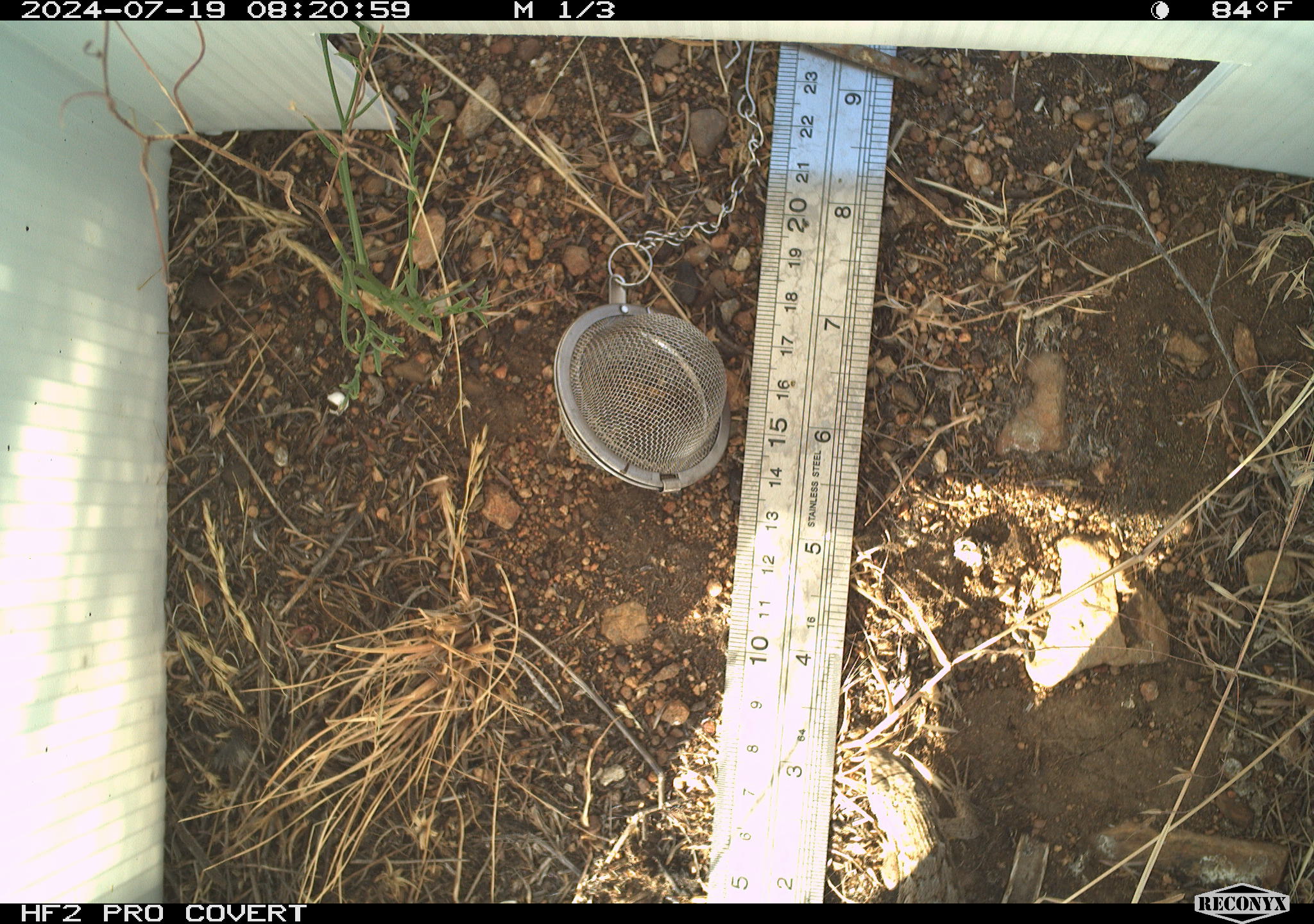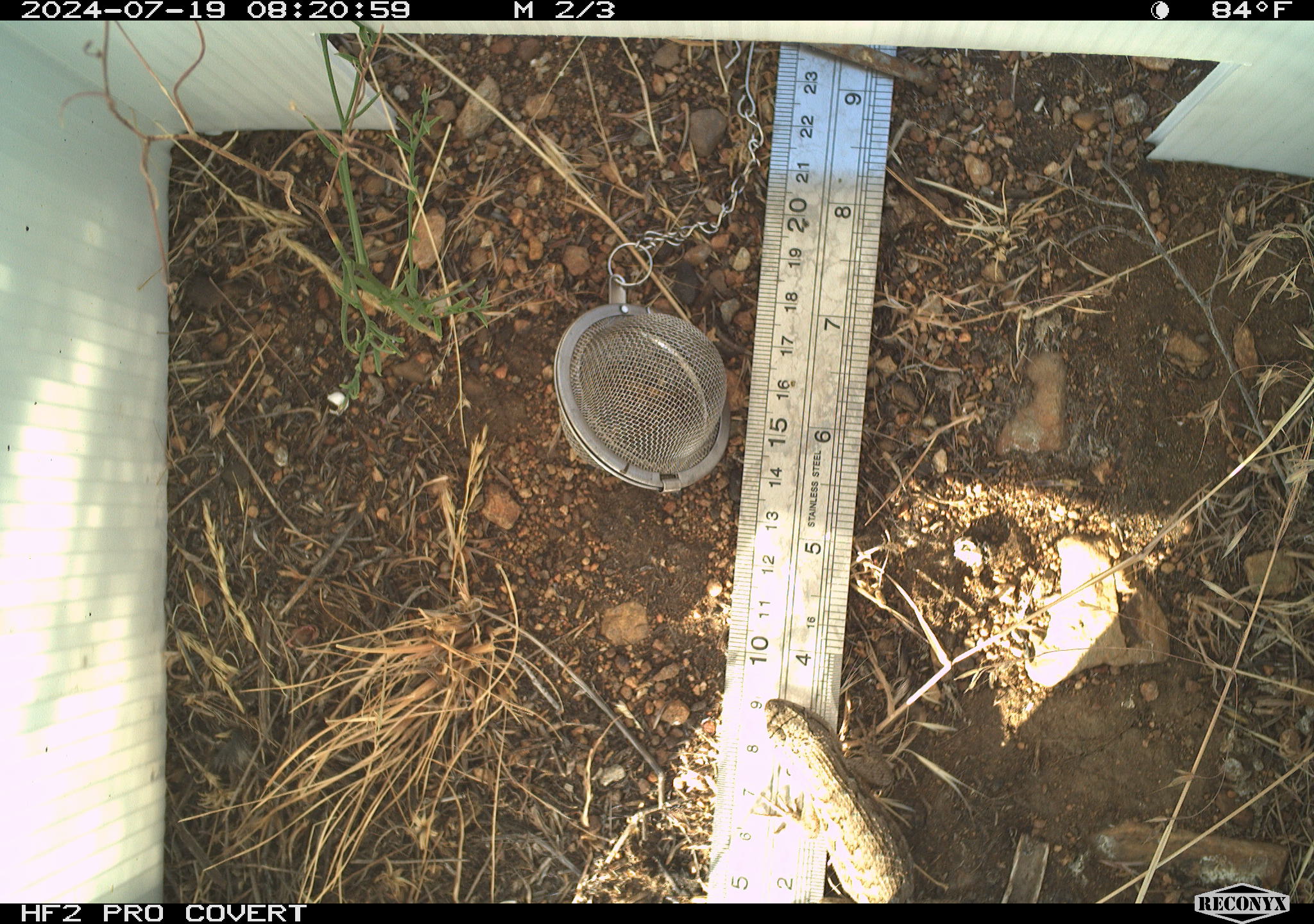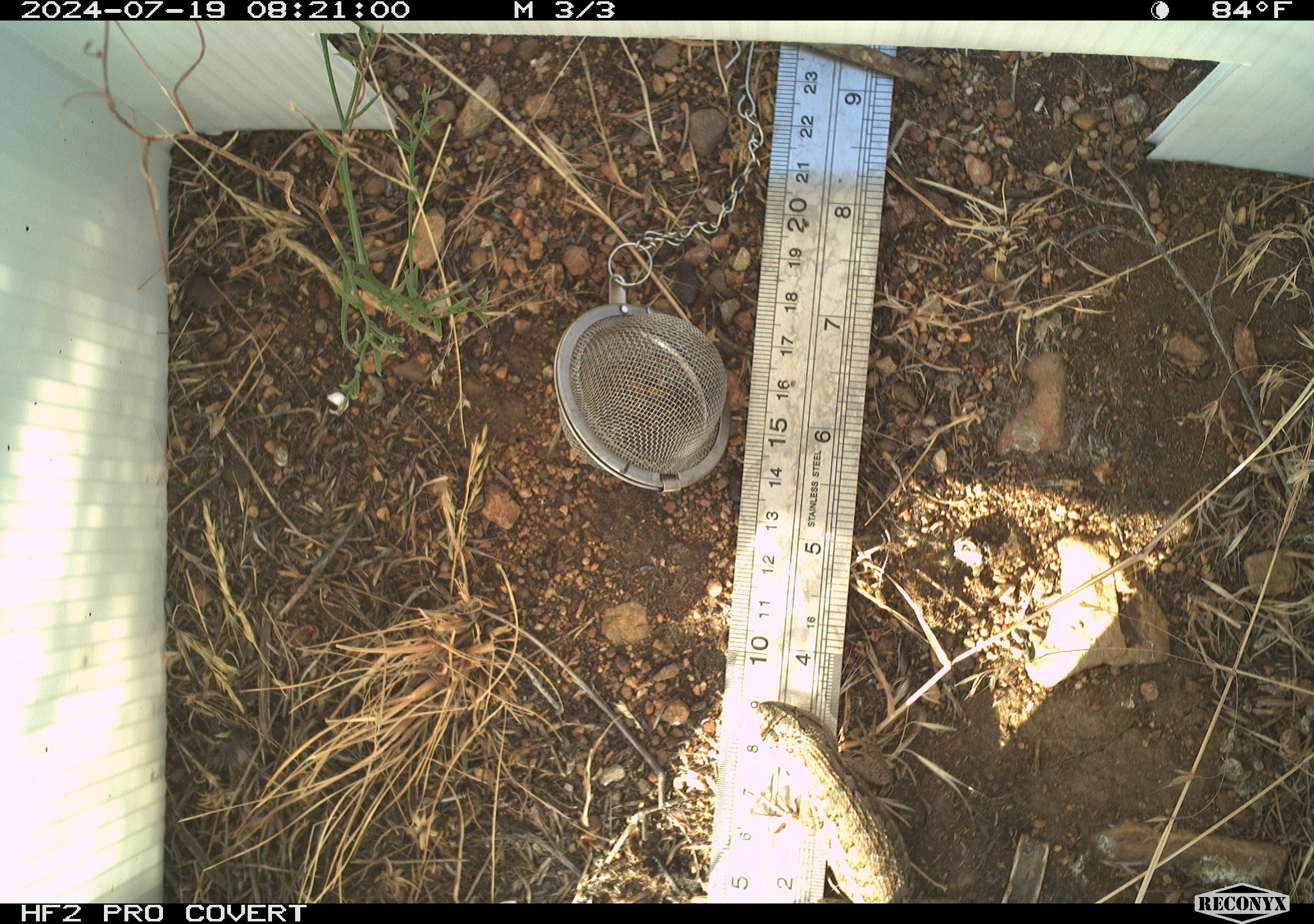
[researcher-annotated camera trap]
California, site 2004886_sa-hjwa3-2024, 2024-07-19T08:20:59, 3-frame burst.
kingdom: Animalia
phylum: Chordata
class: Reptilia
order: Squamata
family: Phrynosomatidae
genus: Sceloporus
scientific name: Sceloporus occidentalis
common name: western fence lizard